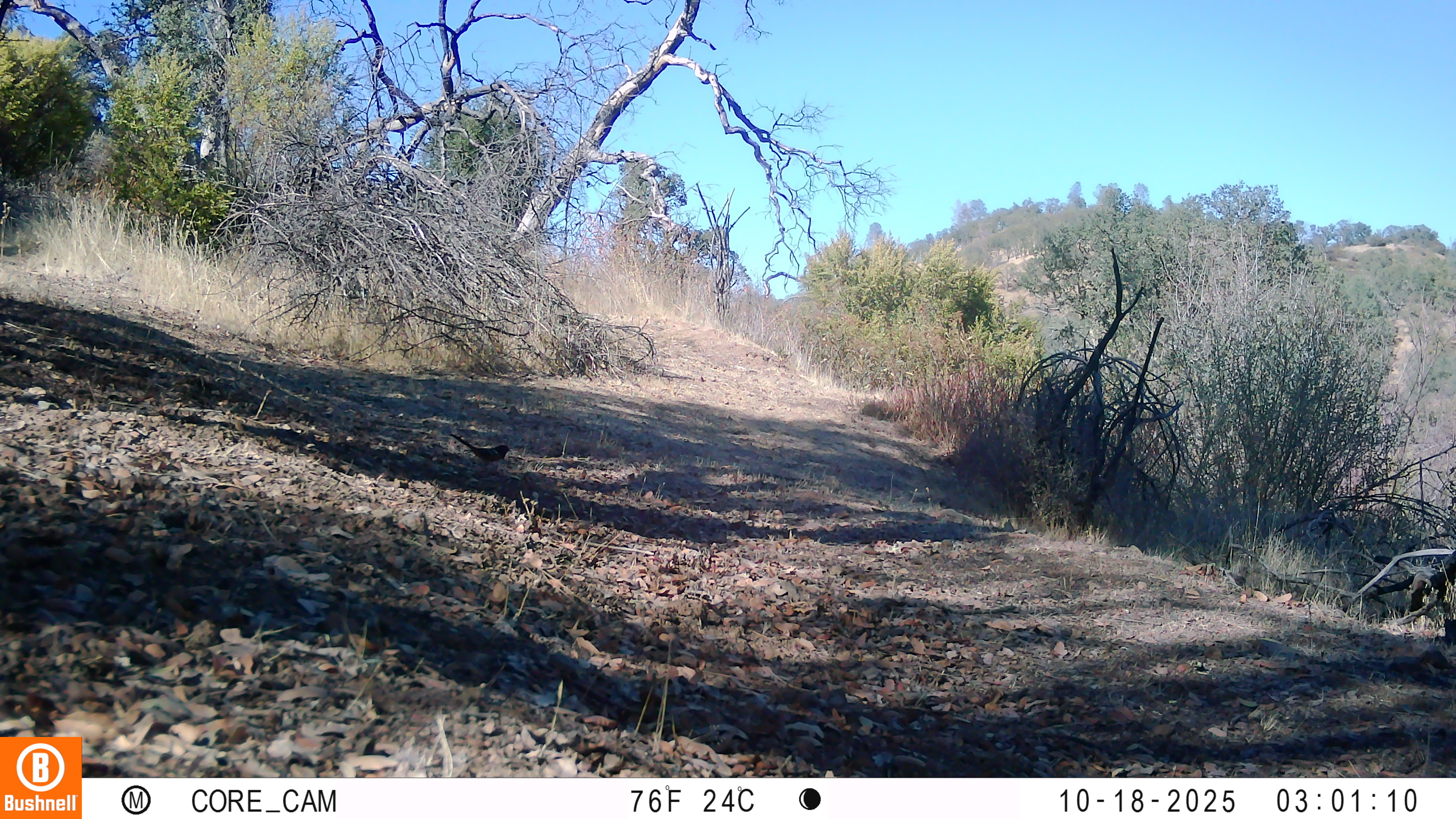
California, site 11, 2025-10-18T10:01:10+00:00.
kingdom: Animalia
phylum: Chordata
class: Aves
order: Passeriformes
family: Passerellidae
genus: Pipilo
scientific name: Pipilo maculatus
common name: spotted towhee